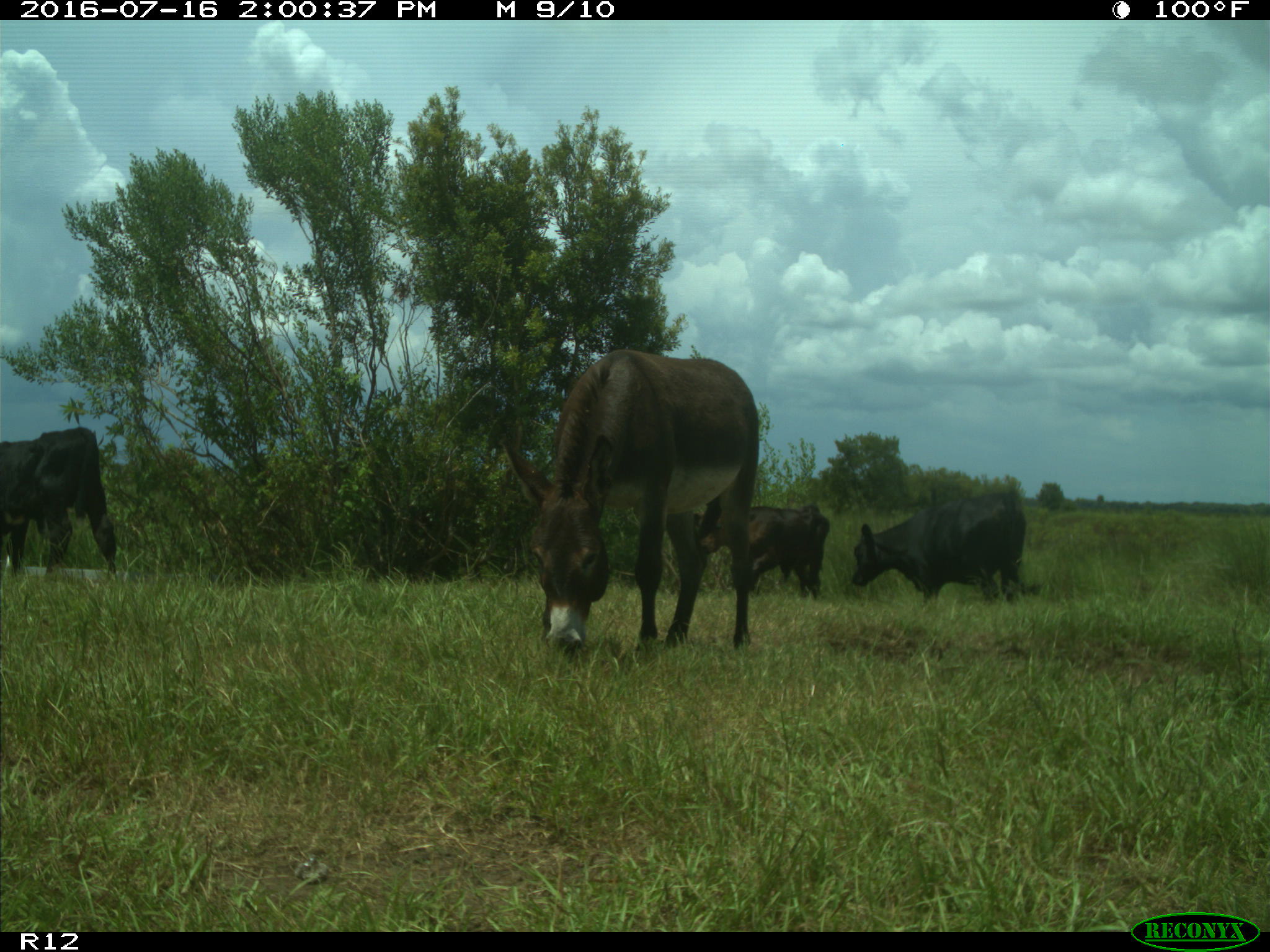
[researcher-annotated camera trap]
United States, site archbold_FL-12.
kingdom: Animalia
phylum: Chordata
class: Mammalia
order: Artiodactyla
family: Bovidae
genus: Bos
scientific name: Bos taurus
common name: domestic cow